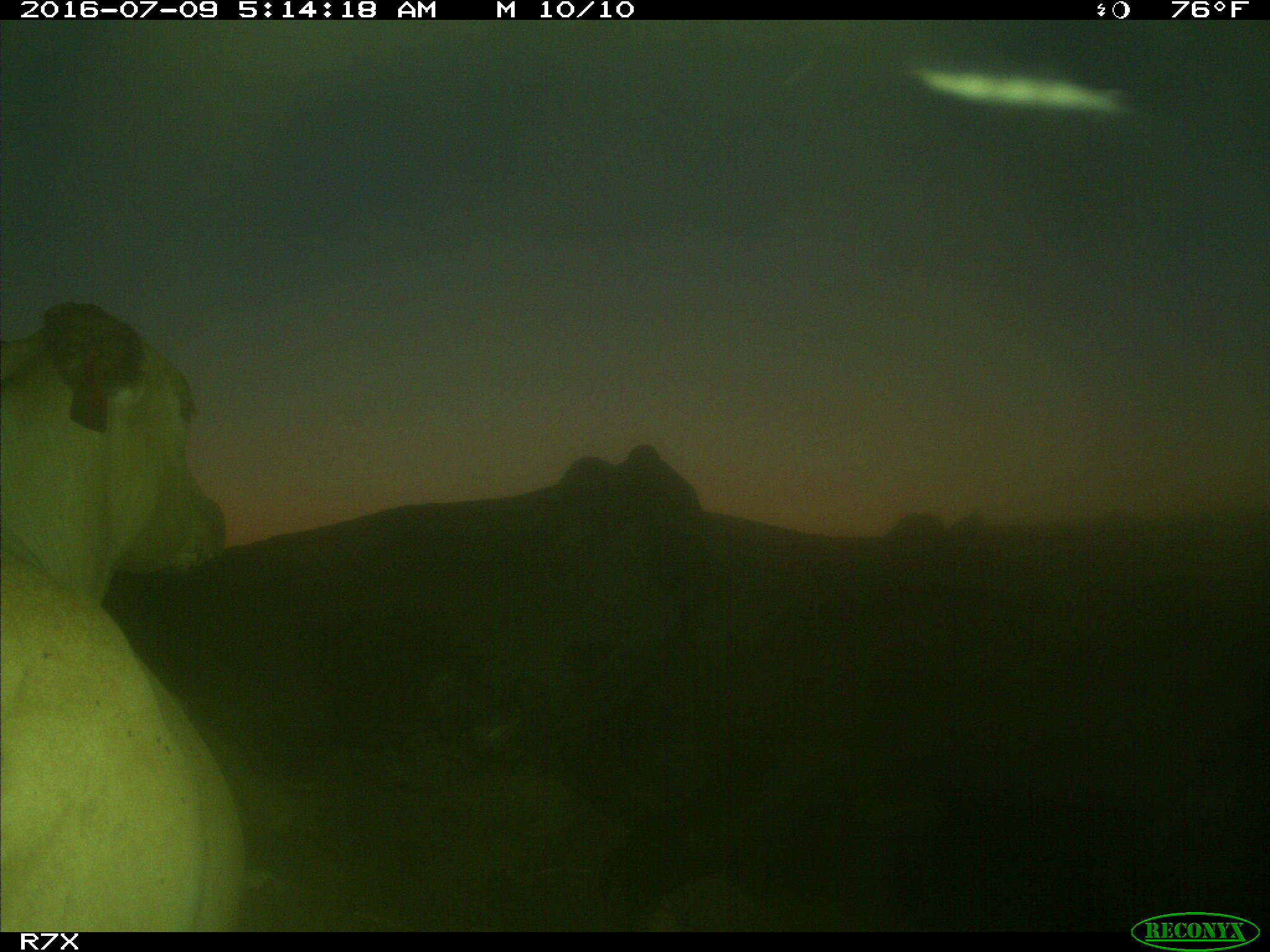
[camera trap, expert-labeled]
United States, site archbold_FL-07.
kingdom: Animalia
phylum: Chordata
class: Mammalia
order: Artiodactyla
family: Bovidae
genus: Bos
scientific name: Bos taurus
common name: domestic cow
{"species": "Bos taurus (domestic cow)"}